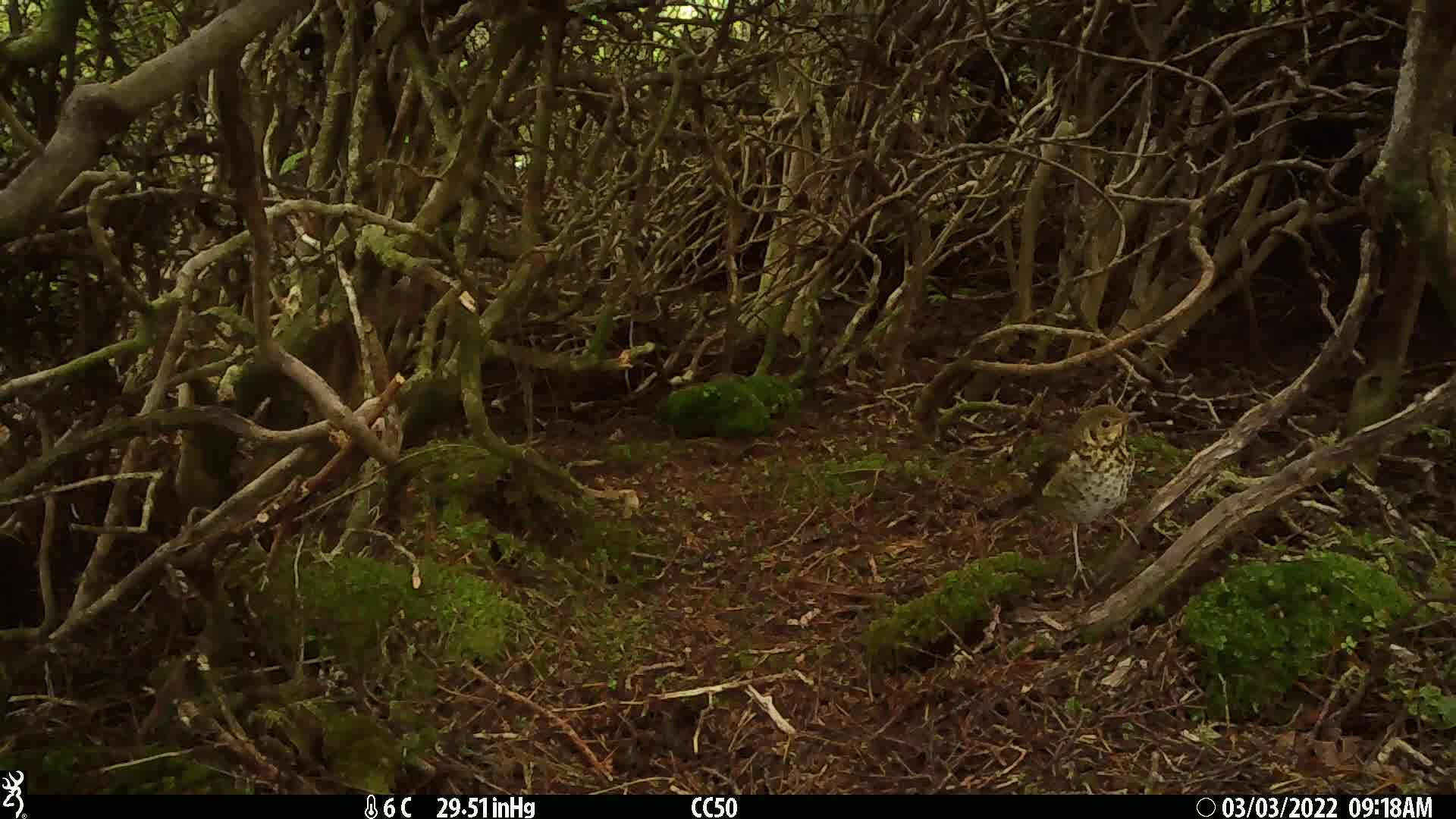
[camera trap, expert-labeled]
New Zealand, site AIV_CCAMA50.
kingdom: Animalia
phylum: Chordata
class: Aves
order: Passeriformes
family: Turdidae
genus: Turdus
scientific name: Turdus philomelos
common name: song thrush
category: thrush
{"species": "thrush (song thrush) (Turdus philomelos)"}